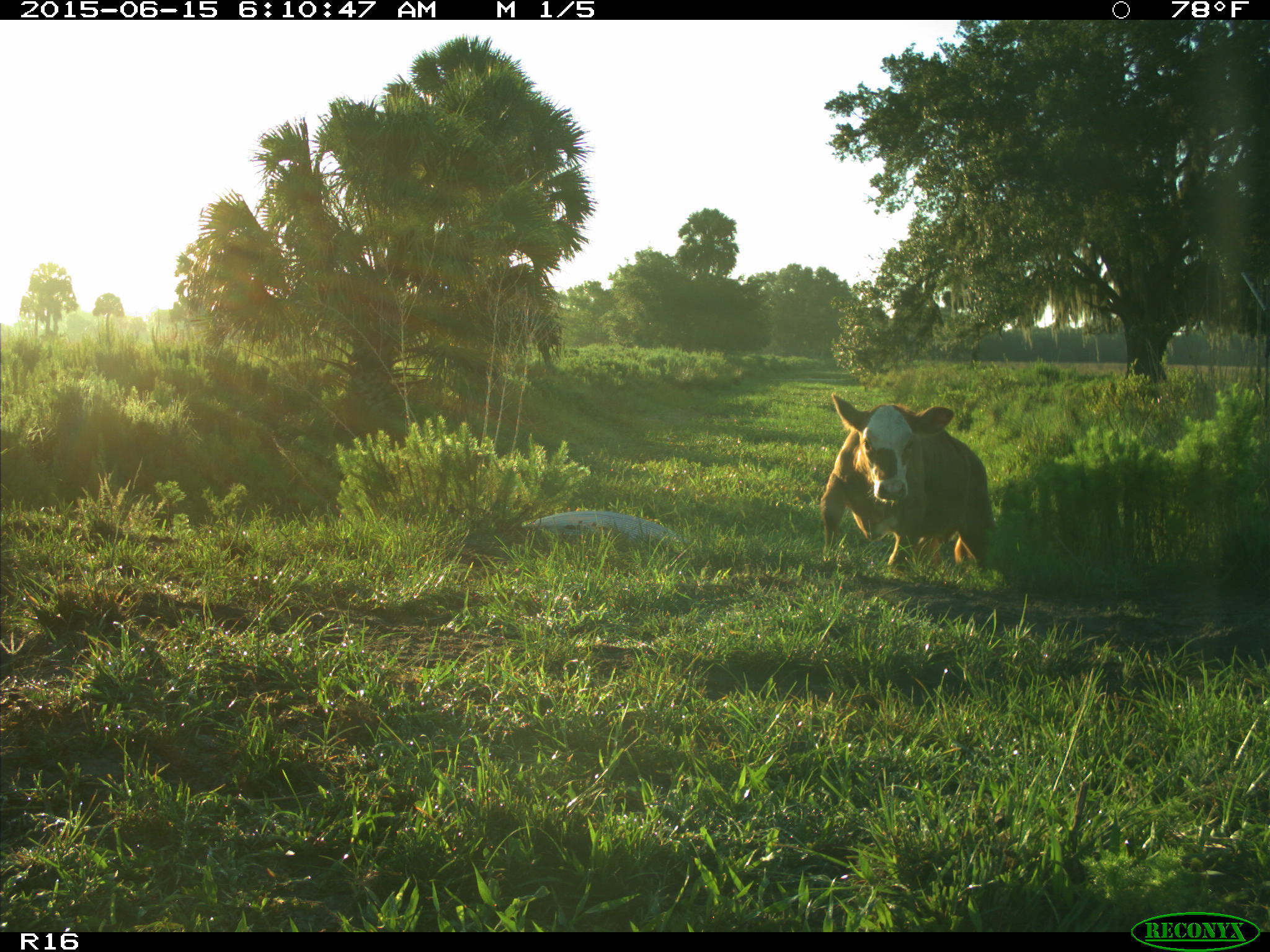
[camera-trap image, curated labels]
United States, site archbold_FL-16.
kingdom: Animalia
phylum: Chordata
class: Mammalia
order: Artiodactyla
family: Bovidae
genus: Bos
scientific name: Bos taurus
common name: domestic cow